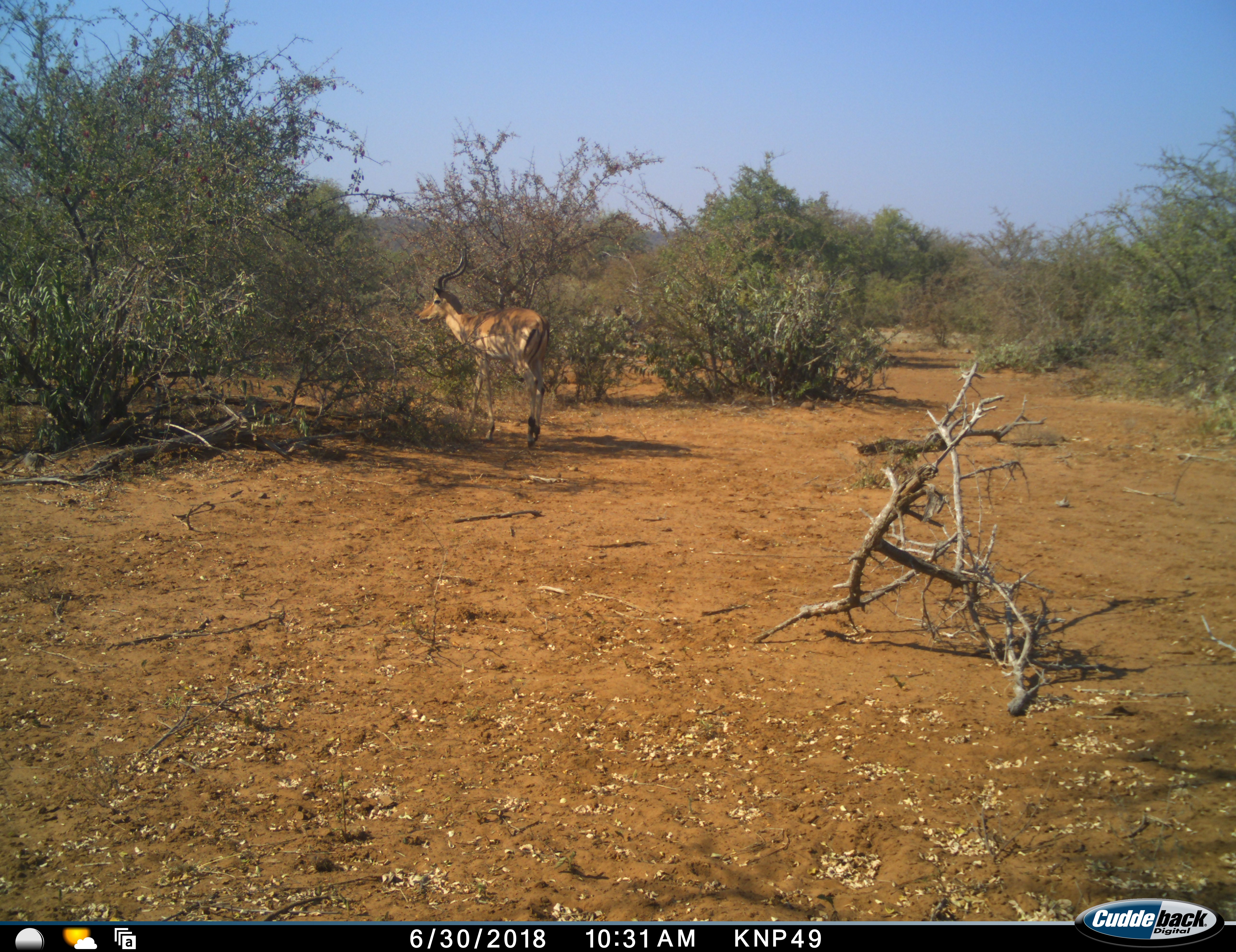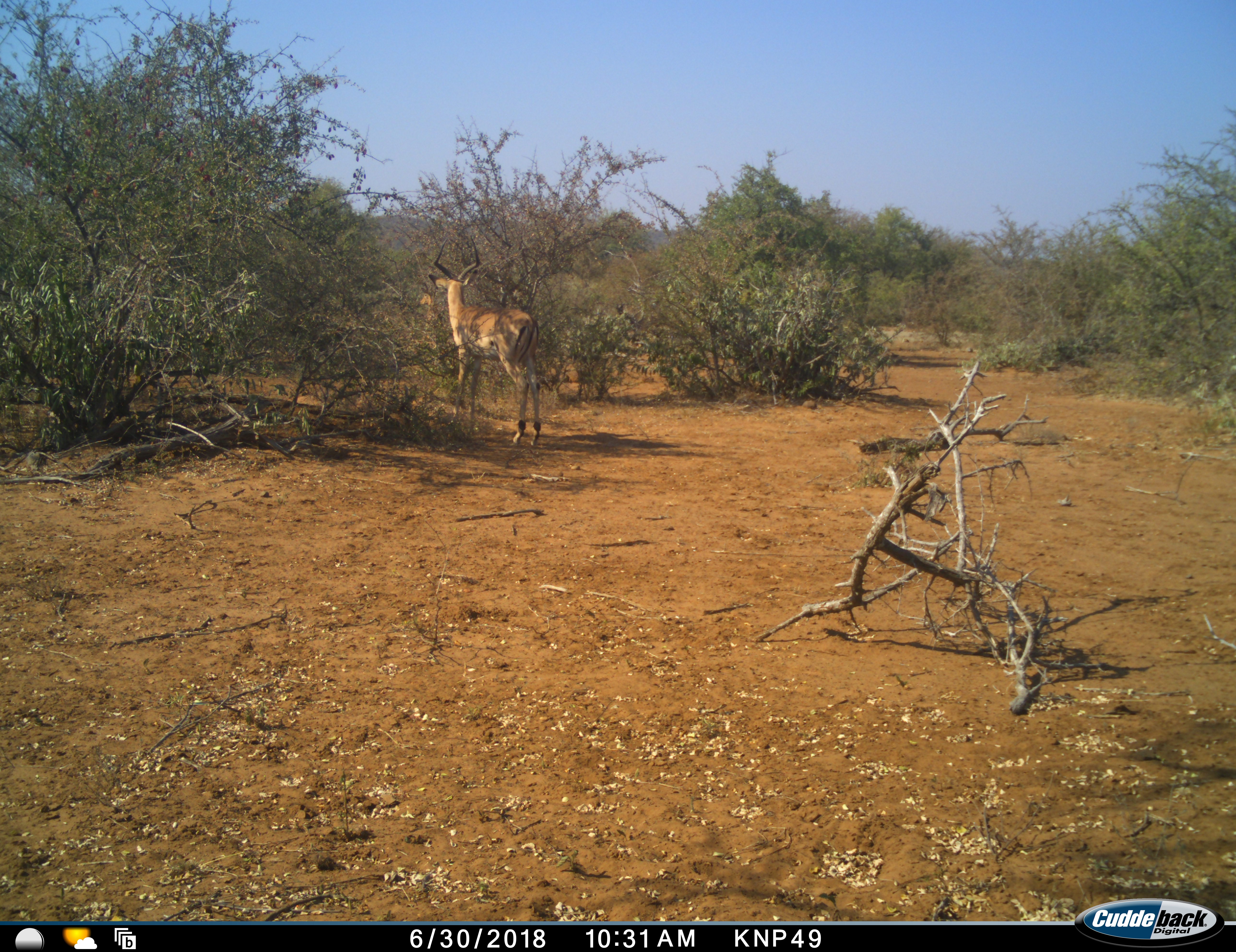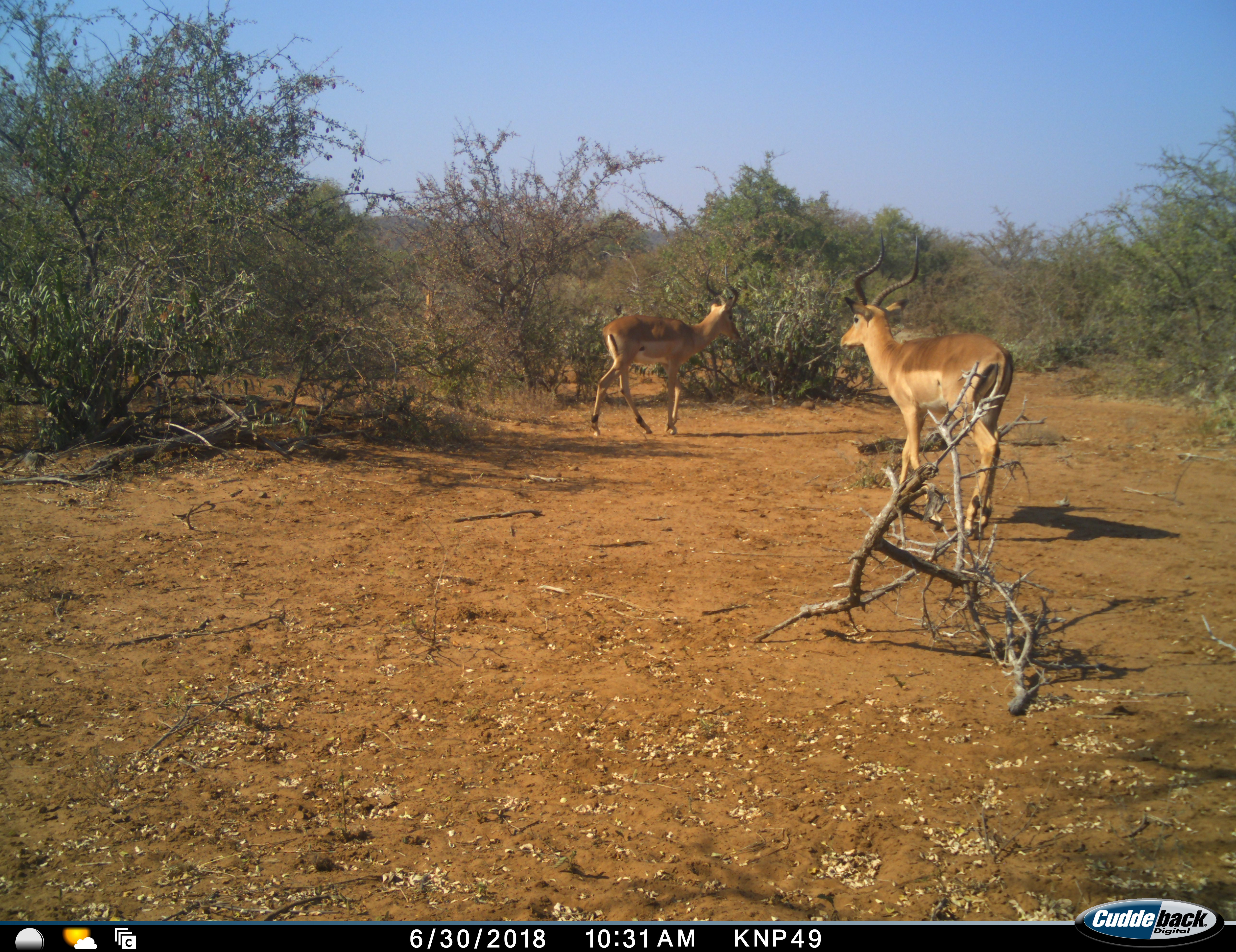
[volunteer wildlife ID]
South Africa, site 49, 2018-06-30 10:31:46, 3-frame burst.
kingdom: Animalia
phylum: Chordata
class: Mammalia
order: Artiodactyla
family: Bovidae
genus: Aepyceros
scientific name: Aepyceros melampus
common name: impala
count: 3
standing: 22%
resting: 0%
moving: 100%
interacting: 0%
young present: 0%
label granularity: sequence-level